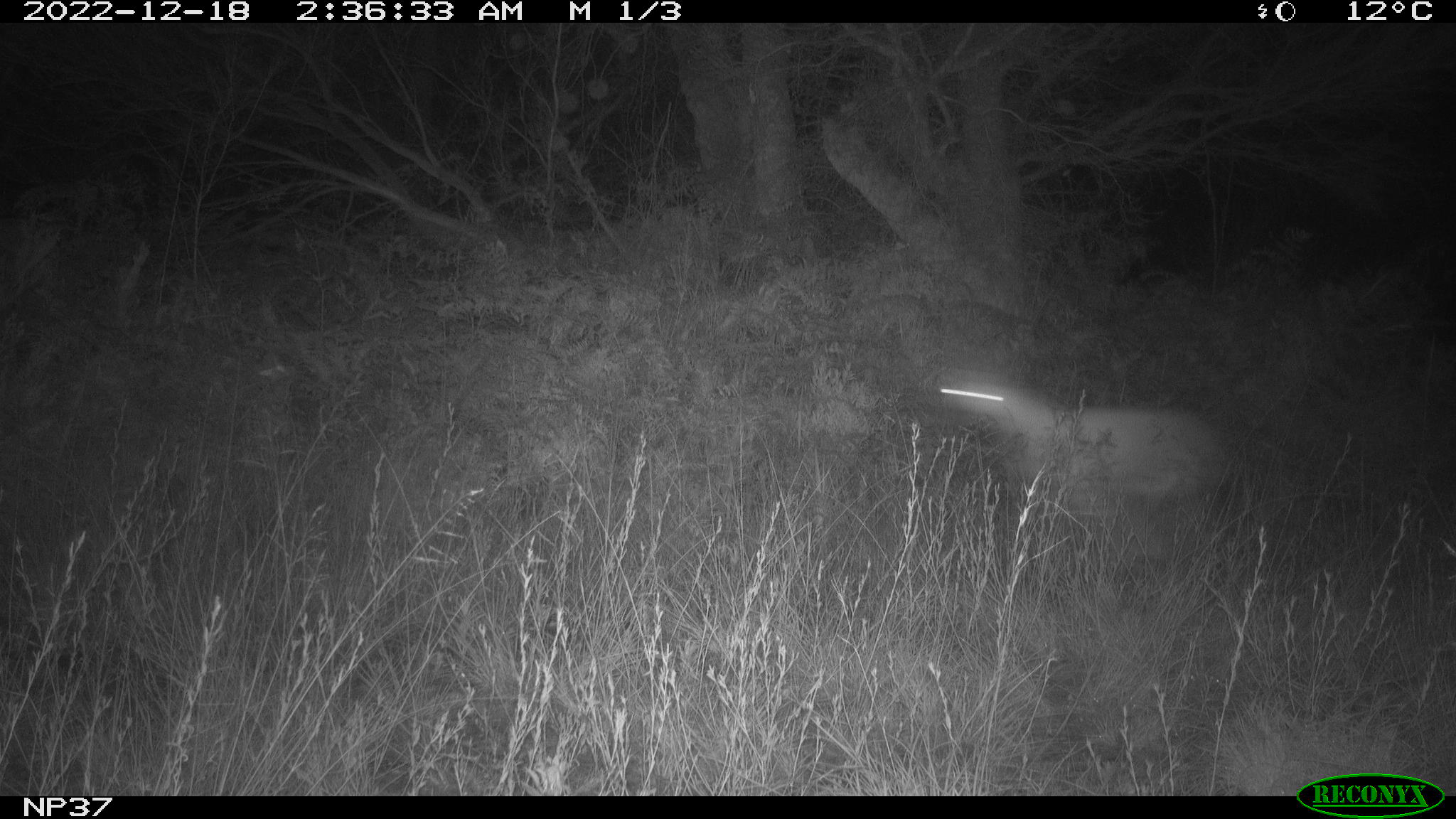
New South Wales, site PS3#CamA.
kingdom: Animalia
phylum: Chordata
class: Mammalia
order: Carnivora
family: Canidae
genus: Canis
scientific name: Canis familiaris dingo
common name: dingo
Dingo (Canis familiaris dingo).